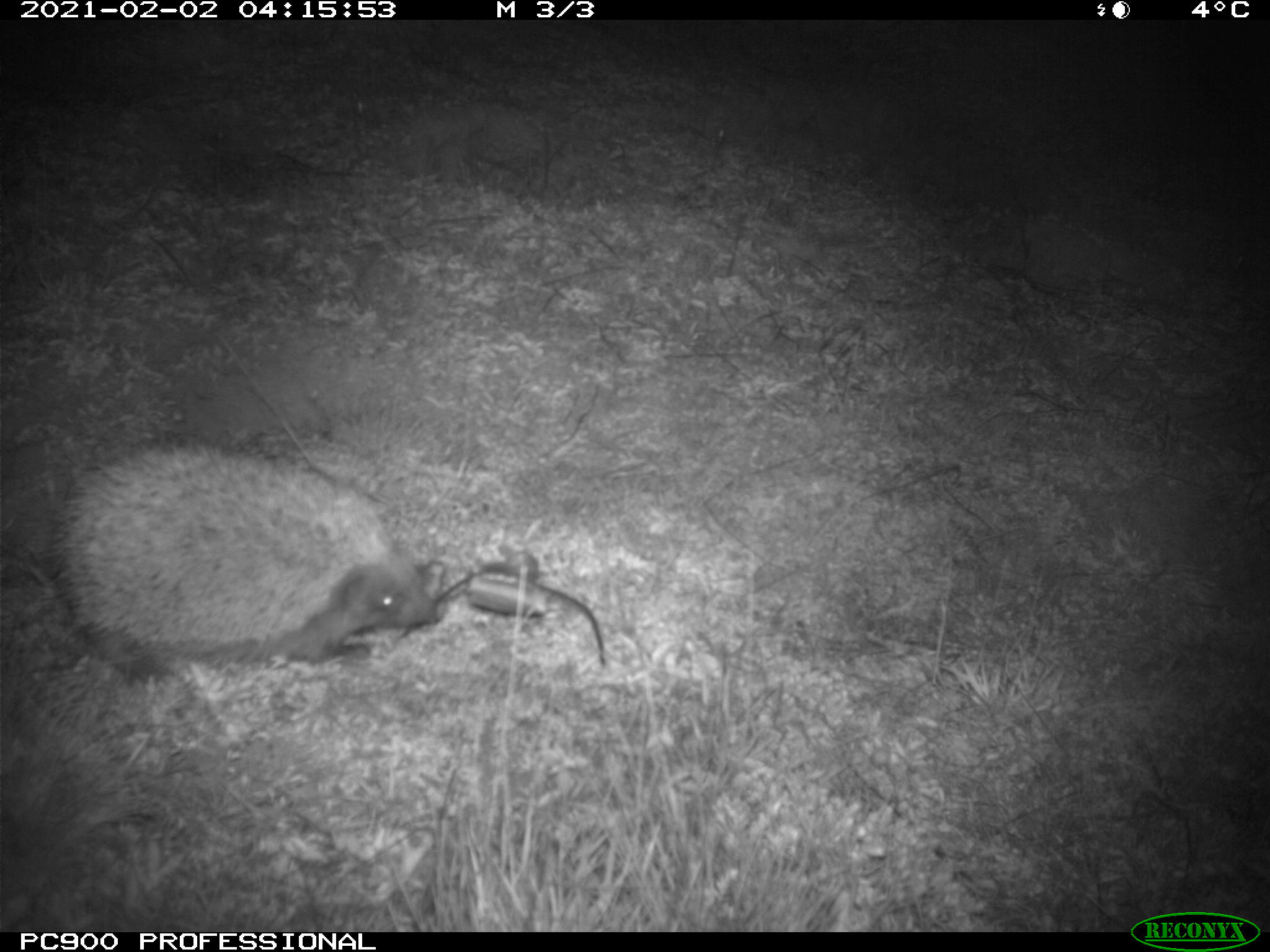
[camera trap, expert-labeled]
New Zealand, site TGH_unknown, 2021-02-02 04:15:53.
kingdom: Animalia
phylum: Chordata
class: Mammalia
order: Eulipotyphla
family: Erinaceidae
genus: Erinaceus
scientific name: Erinaceus europaeus europaeus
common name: european hedgehog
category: hedgehog